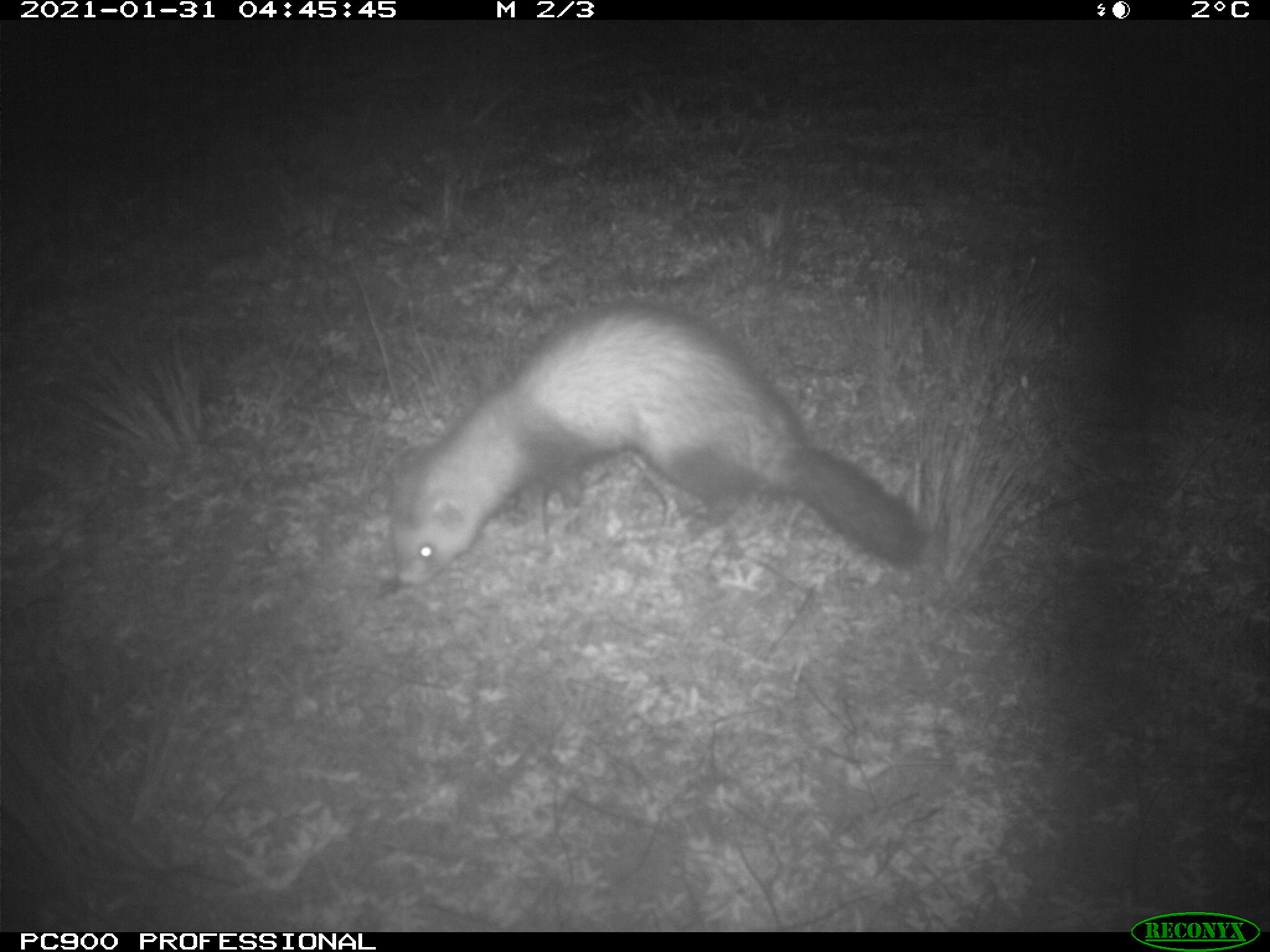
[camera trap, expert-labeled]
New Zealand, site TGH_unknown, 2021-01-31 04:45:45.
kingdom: Animalia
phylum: Chordata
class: Mammalia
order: Carnivora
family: Mustelidae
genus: Mustela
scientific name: Mustela furo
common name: ferret